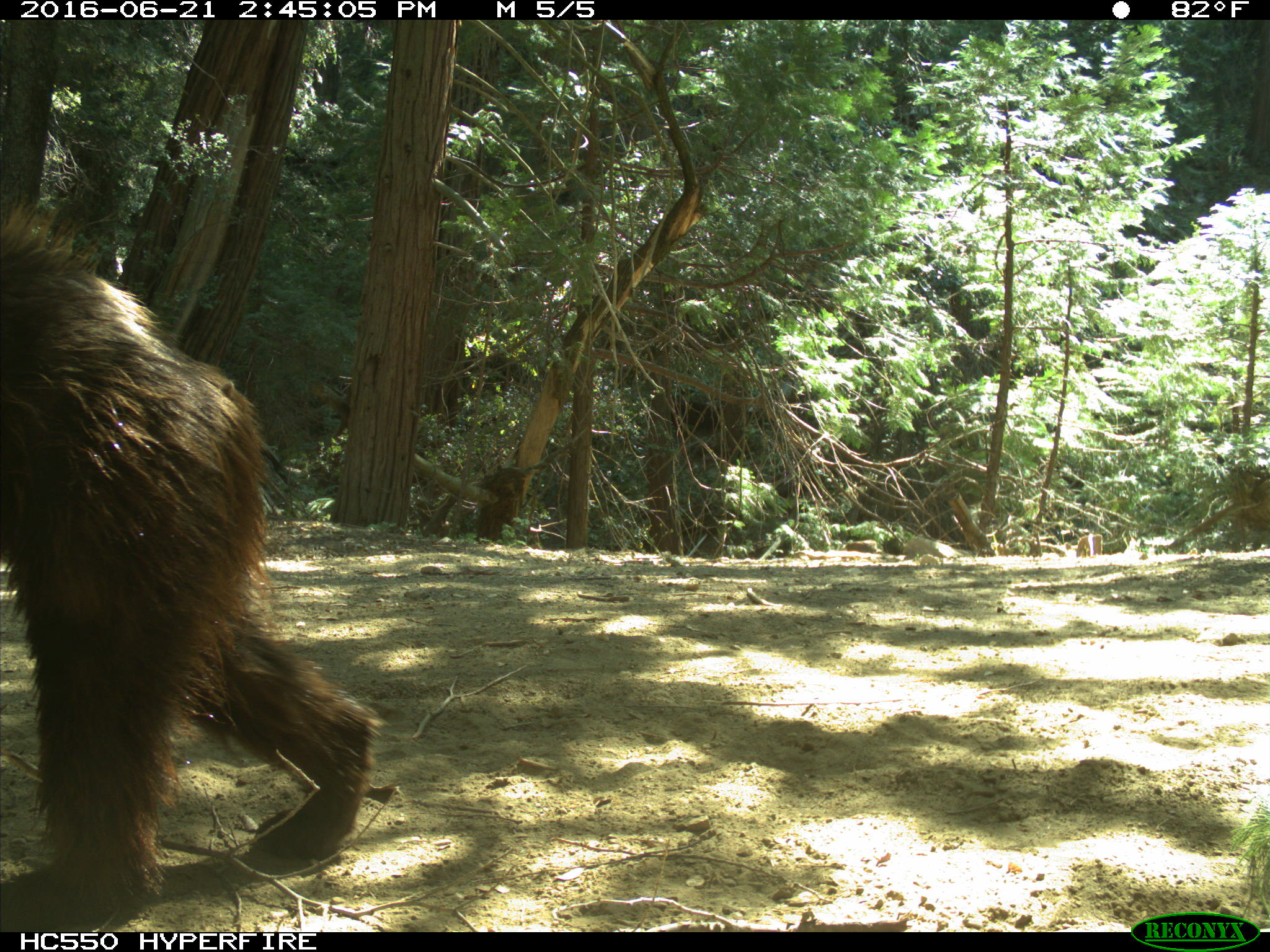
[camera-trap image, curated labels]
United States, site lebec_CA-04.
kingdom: Animalia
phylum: Chordata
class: Mammalia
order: Carnivora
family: Ursidae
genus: Ursus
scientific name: Ursus americanus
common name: american black bear